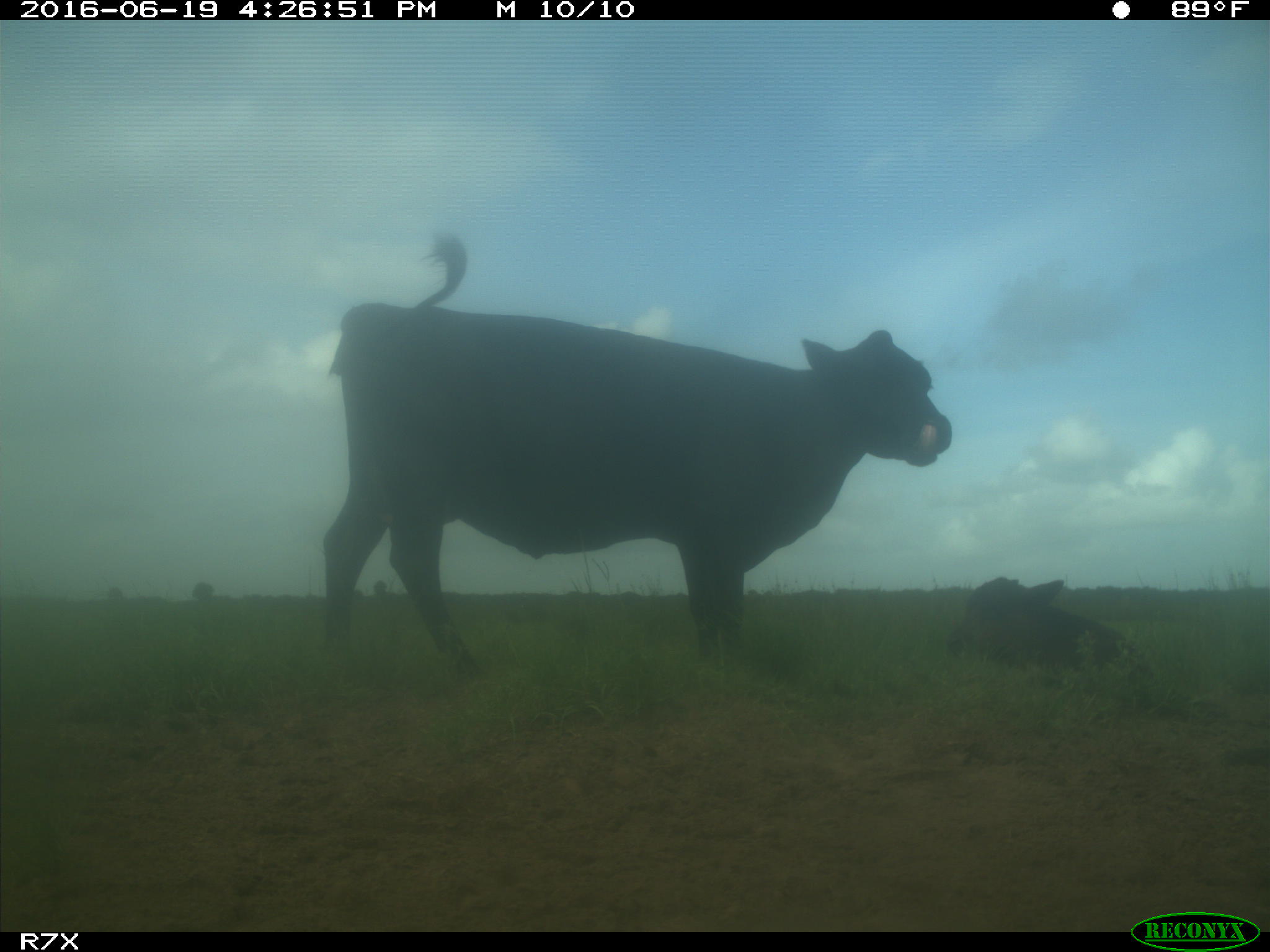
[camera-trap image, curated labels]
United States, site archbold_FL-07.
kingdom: Animalia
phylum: Chordata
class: Mammalia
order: Artiodactyla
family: Bovidae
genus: Bos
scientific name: Bos taurus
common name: domestic cow